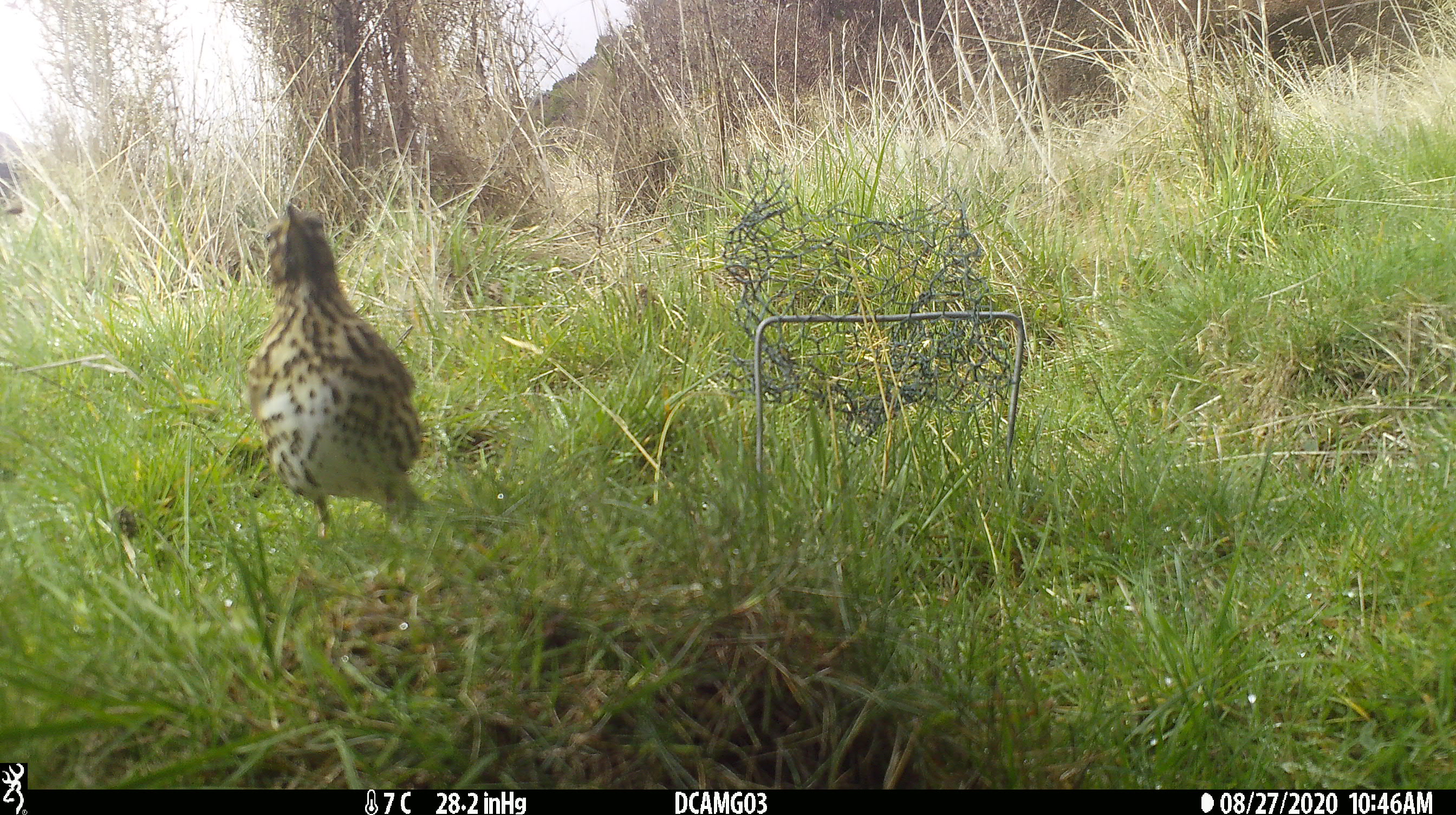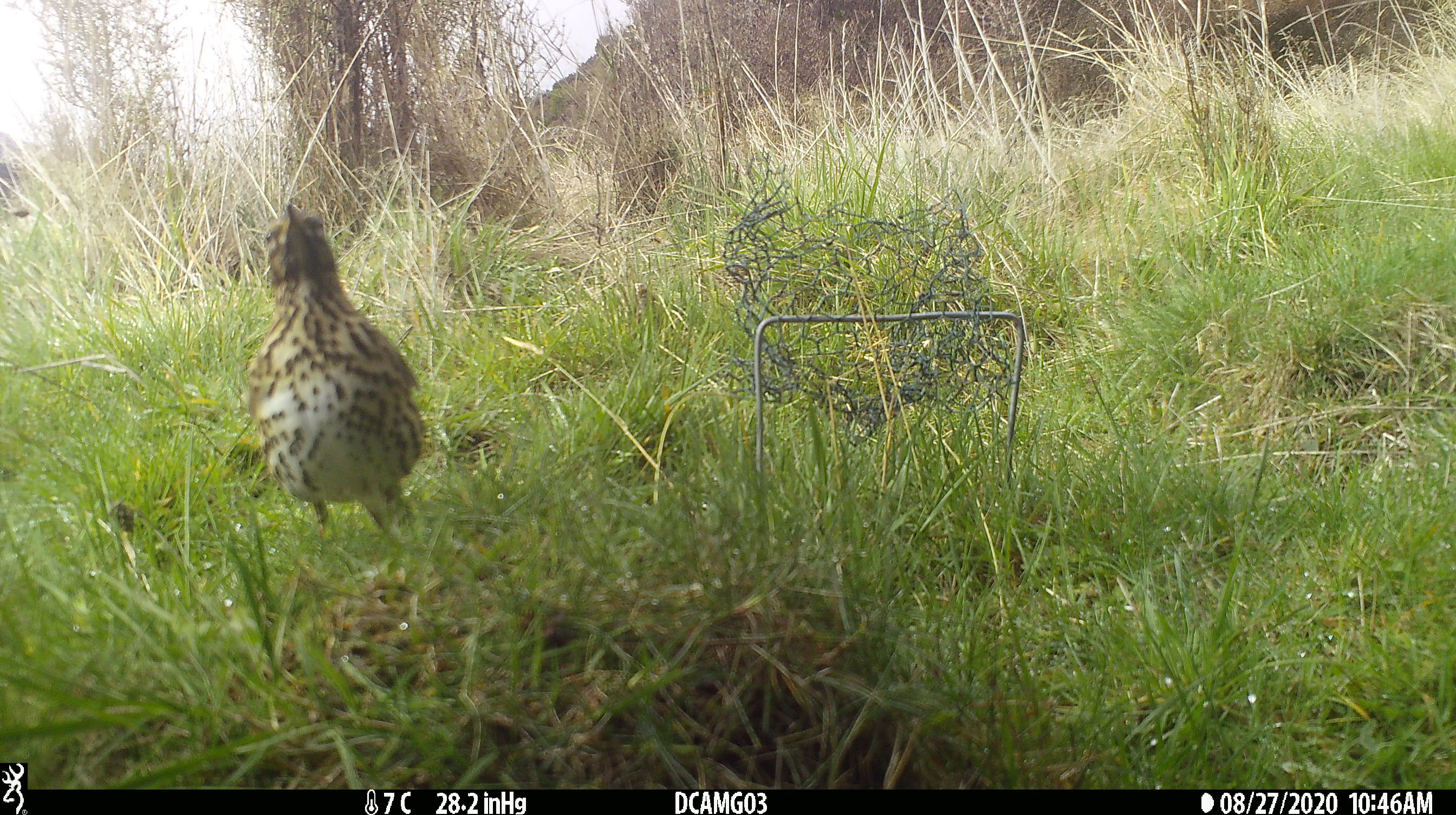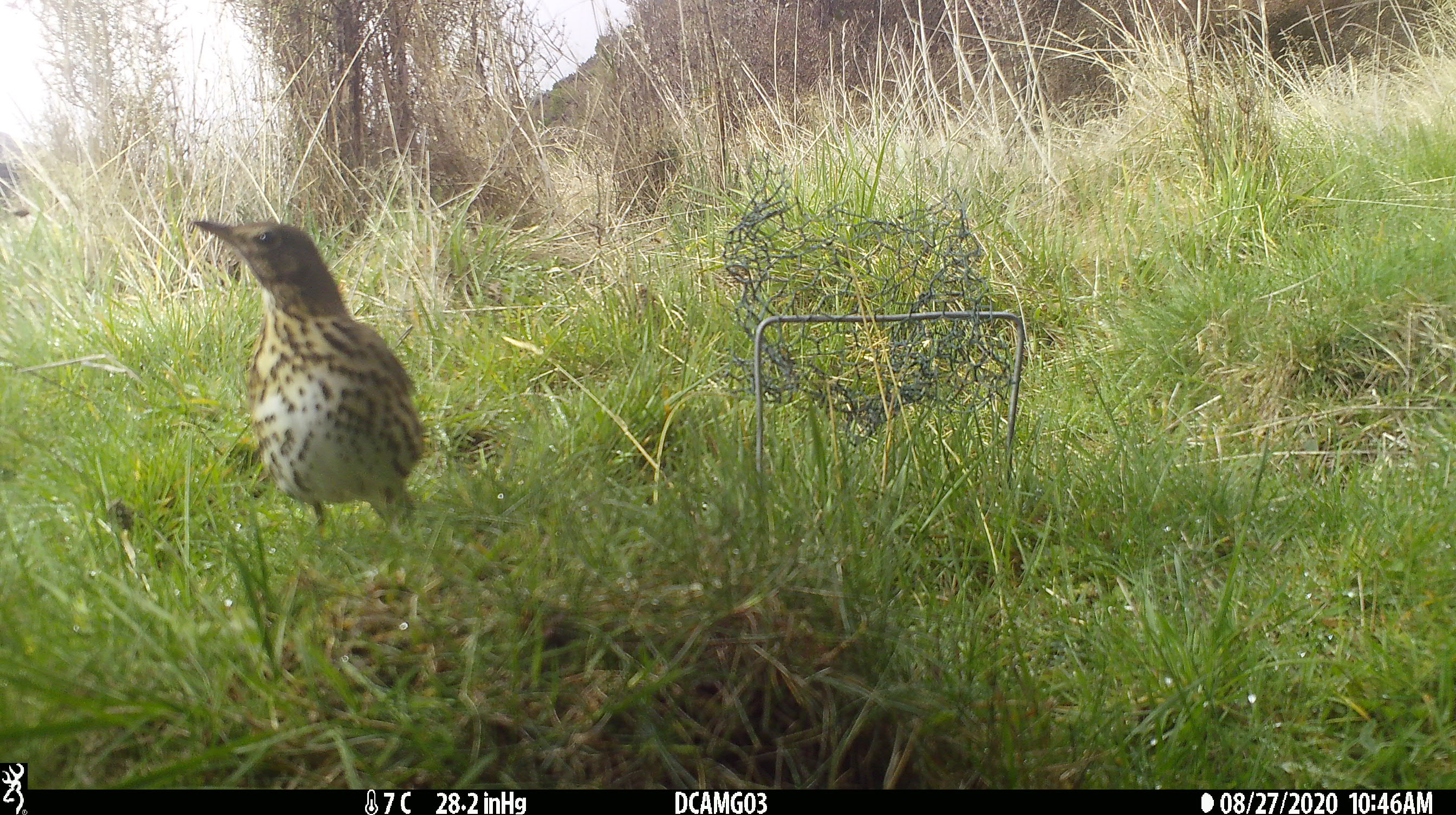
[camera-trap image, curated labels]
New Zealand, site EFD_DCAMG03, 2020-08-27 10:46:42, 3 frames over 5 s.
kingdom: Animalia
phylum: Chordata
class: Aves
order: Passeriformes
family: Turdidae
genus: Turdus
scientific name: Turdus philomelos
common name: song thrush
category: thrush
Thrush (song thrush) (Turdus philomelos).